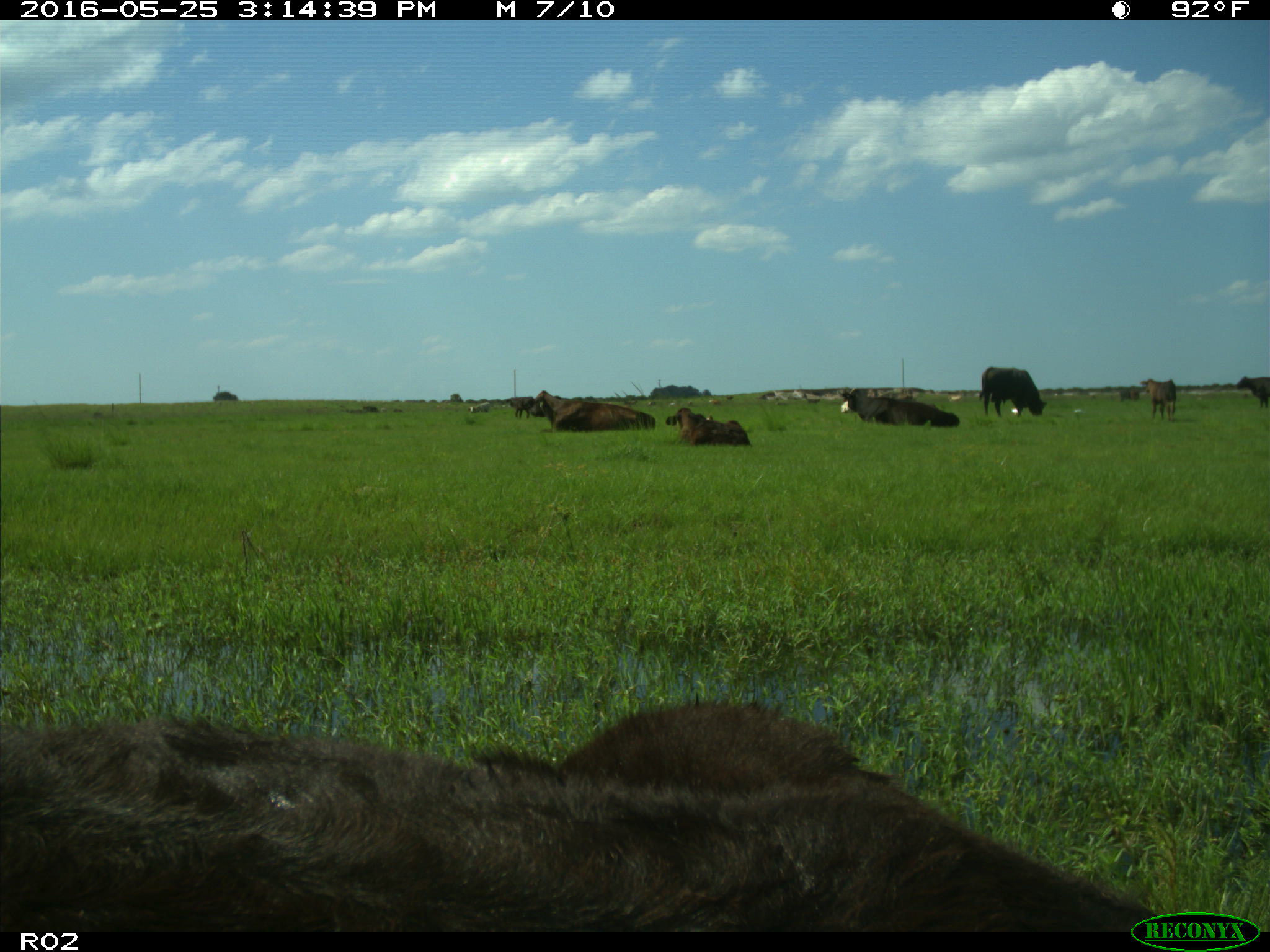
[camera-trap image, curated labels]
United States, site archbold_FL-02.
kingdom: Animalia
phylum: Chordata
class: Mammalia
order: Artiodactyla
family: Bovidae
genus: Bos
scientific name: Bos taurus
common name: domestic cow